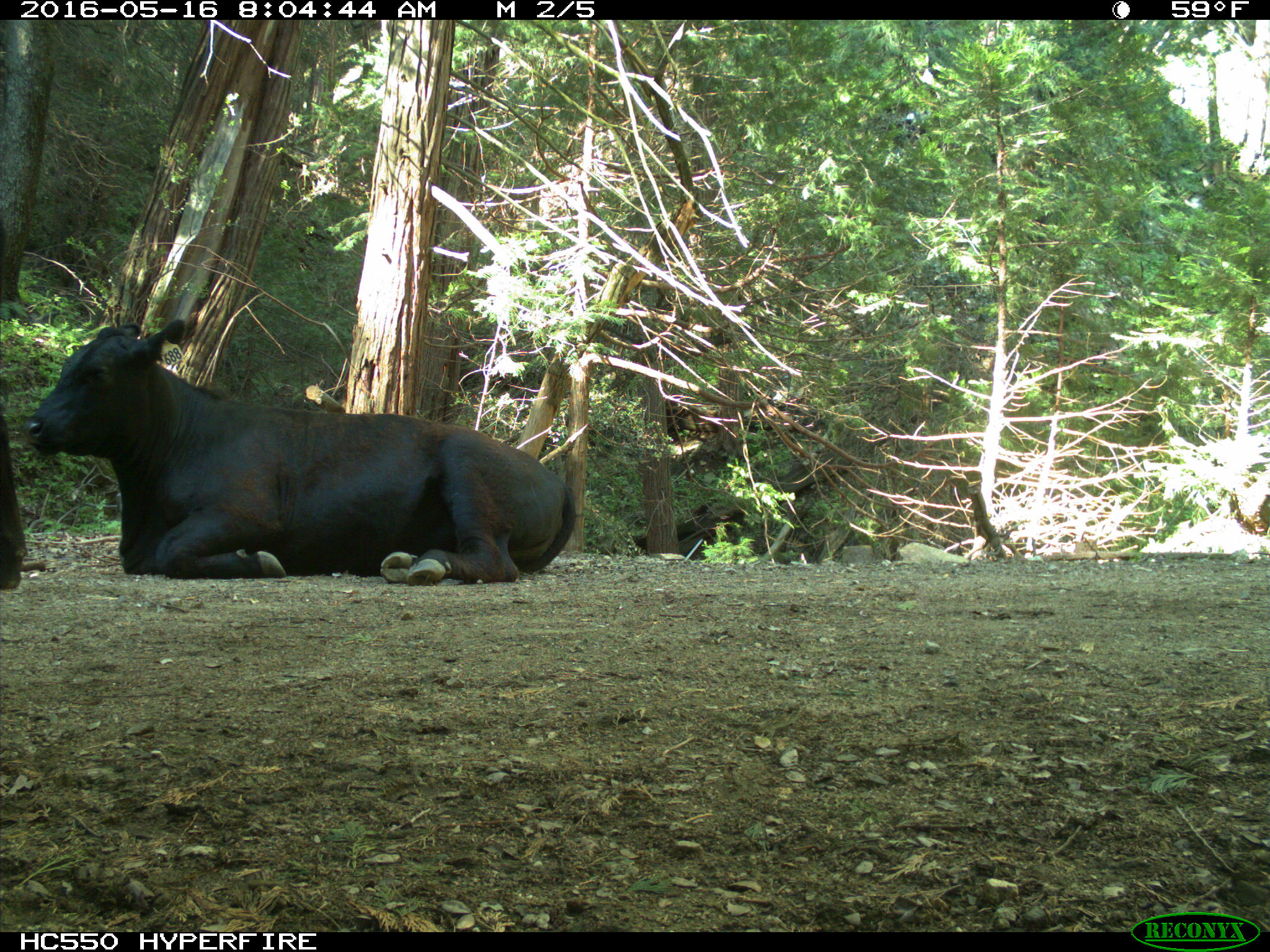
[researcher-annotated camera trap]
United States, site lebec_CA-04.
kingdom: Animalia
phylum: Chordata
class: Mammalia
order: Artiodactyla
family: Bovidae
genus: Bos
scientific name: Bos taurus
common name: domestic cow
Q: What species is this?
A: Bos taurus (domestic cow).